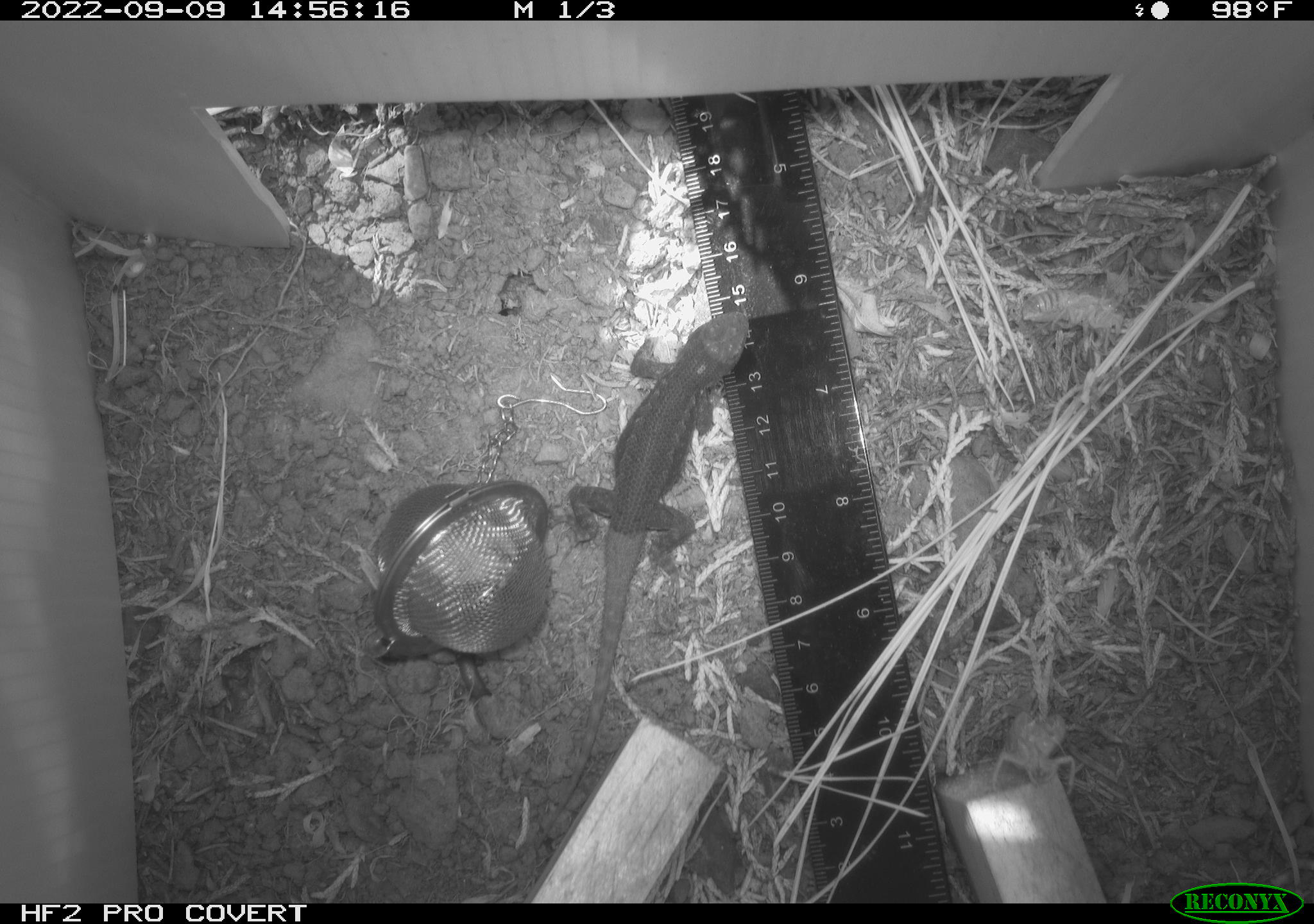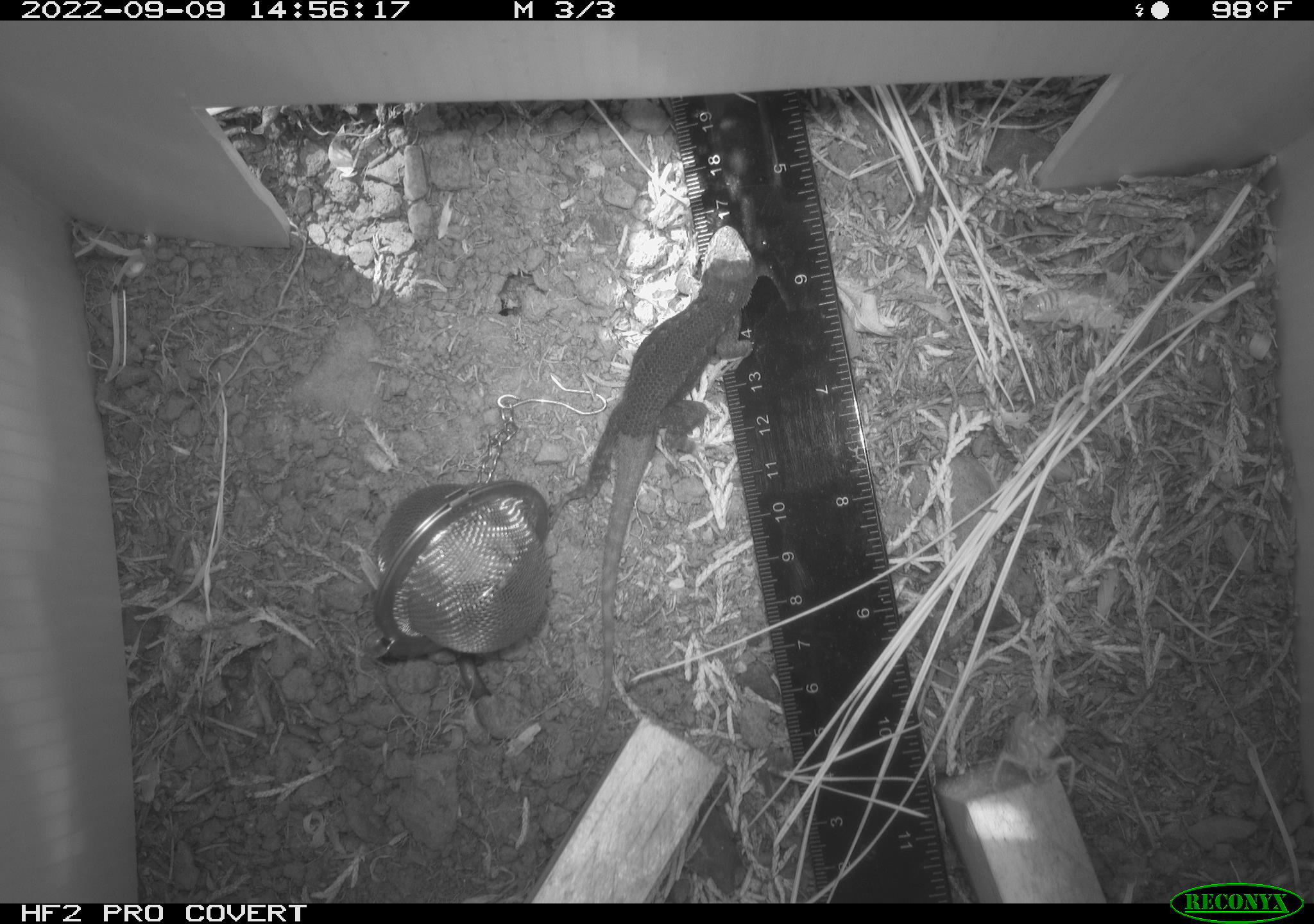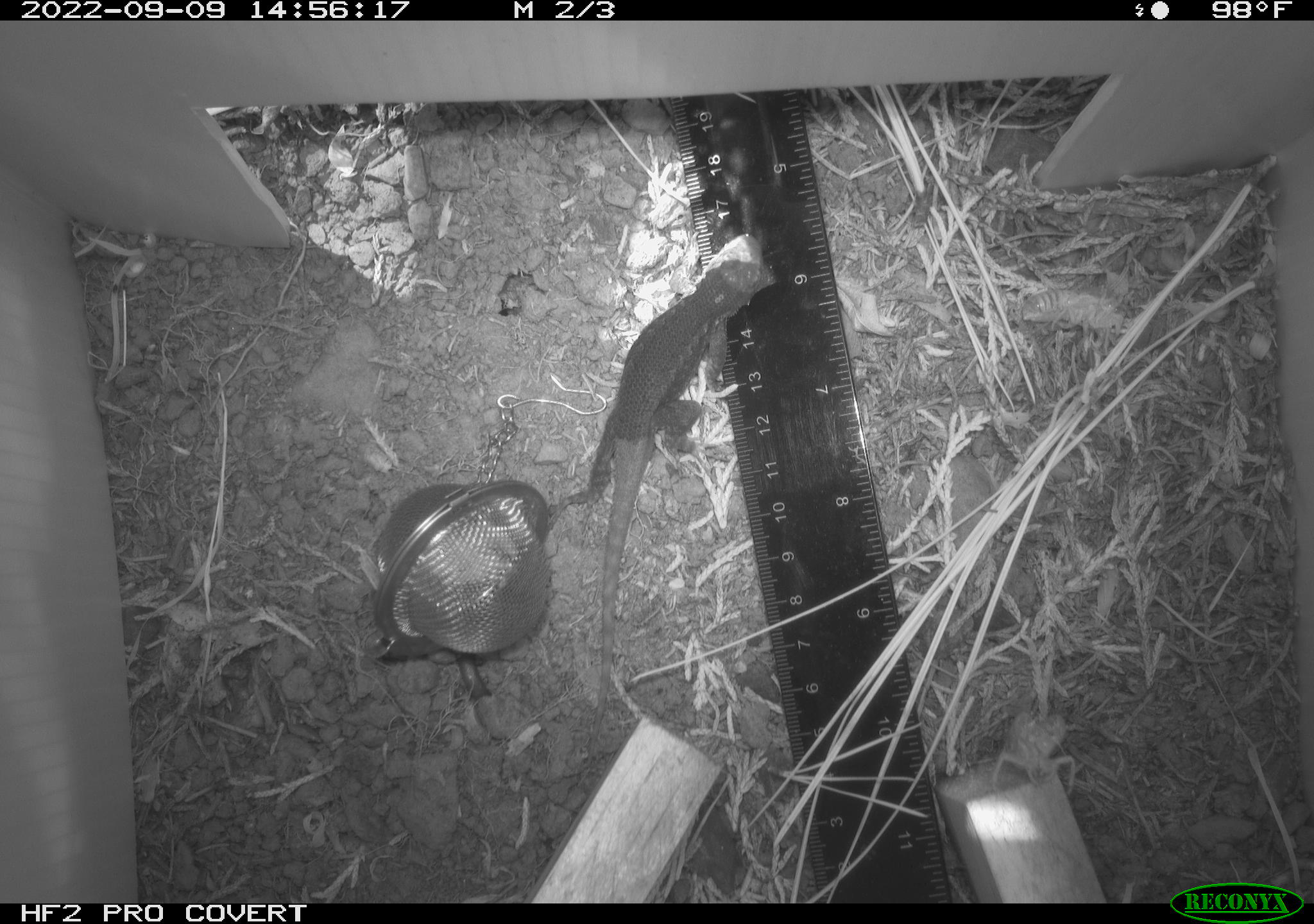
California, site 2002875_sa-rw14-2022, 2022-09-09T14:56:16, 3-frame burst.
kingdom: Animalia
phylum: Chordata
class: Reptilia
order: Squamata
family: Phrynosomatidae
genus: Sceloporus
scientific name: Sceloporus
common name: spiny lizards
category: sceloporus species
Sceloporus species (spiny lizards) (Sceloporus).